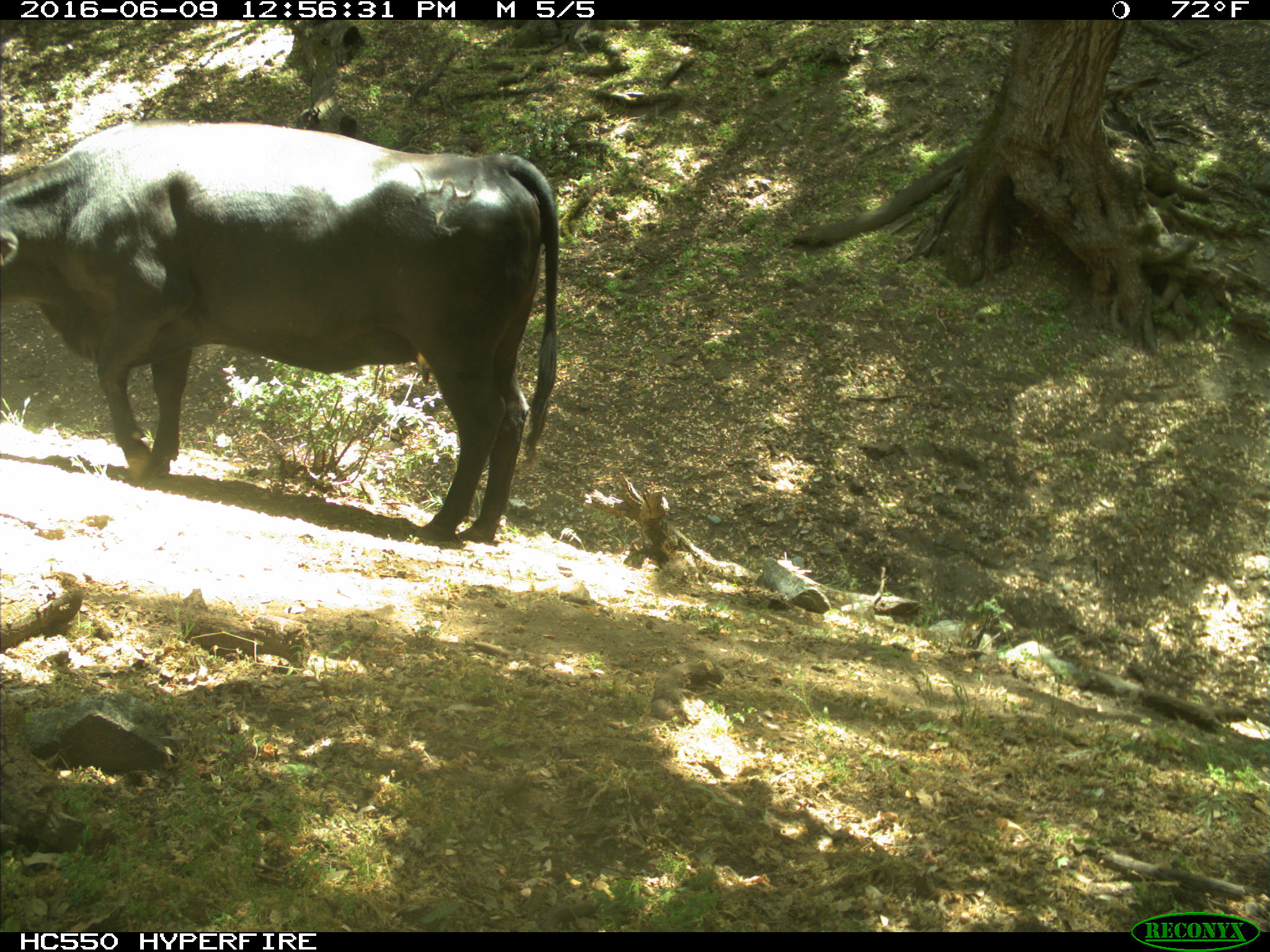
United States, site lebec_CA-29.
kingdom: Animalia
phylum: Chordata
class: Mammalia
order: Artiodactyla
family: Bovidae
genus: Bos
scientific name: Bos taurus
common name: domestic cow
Bos taurus (domestic cow).